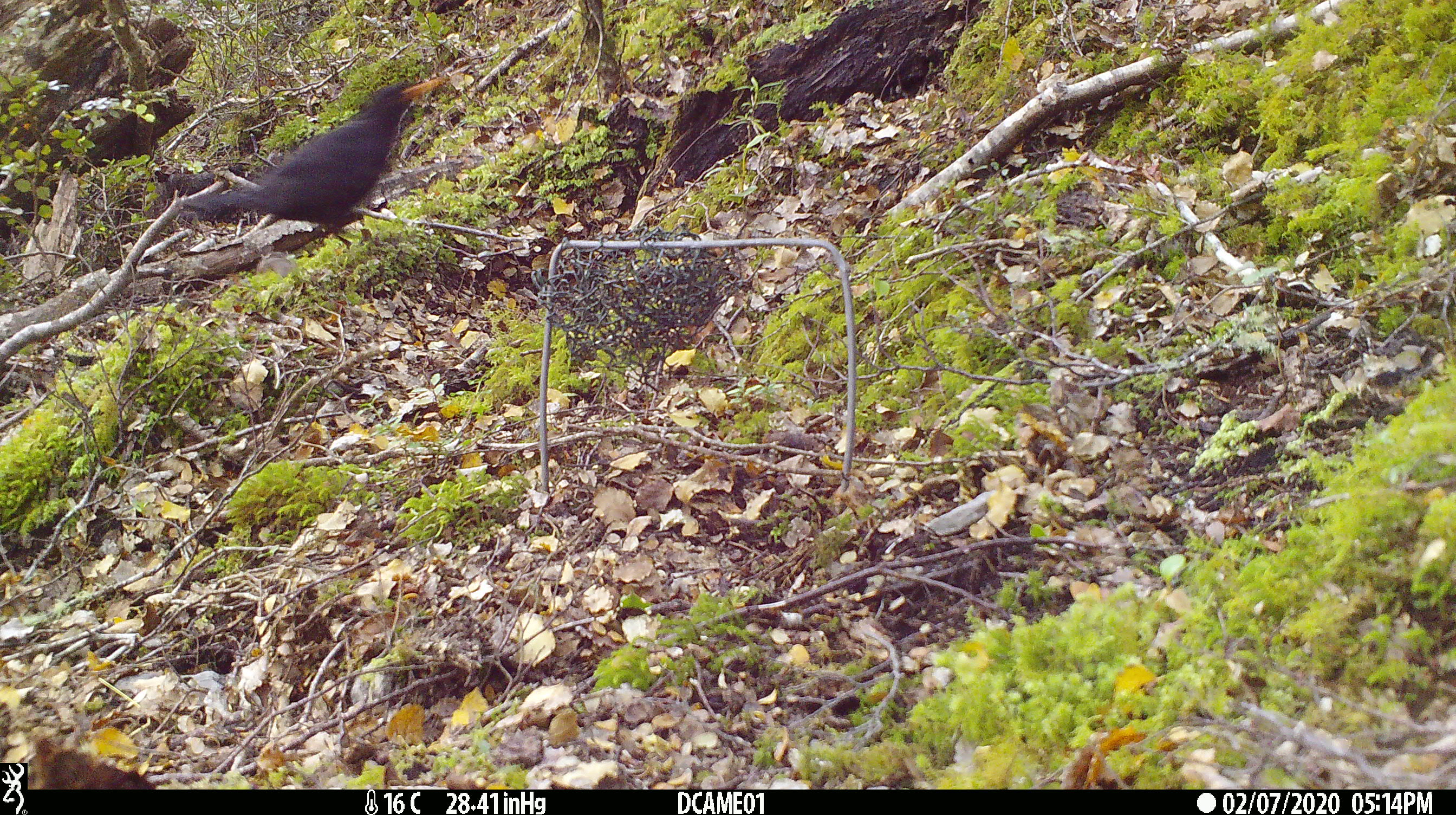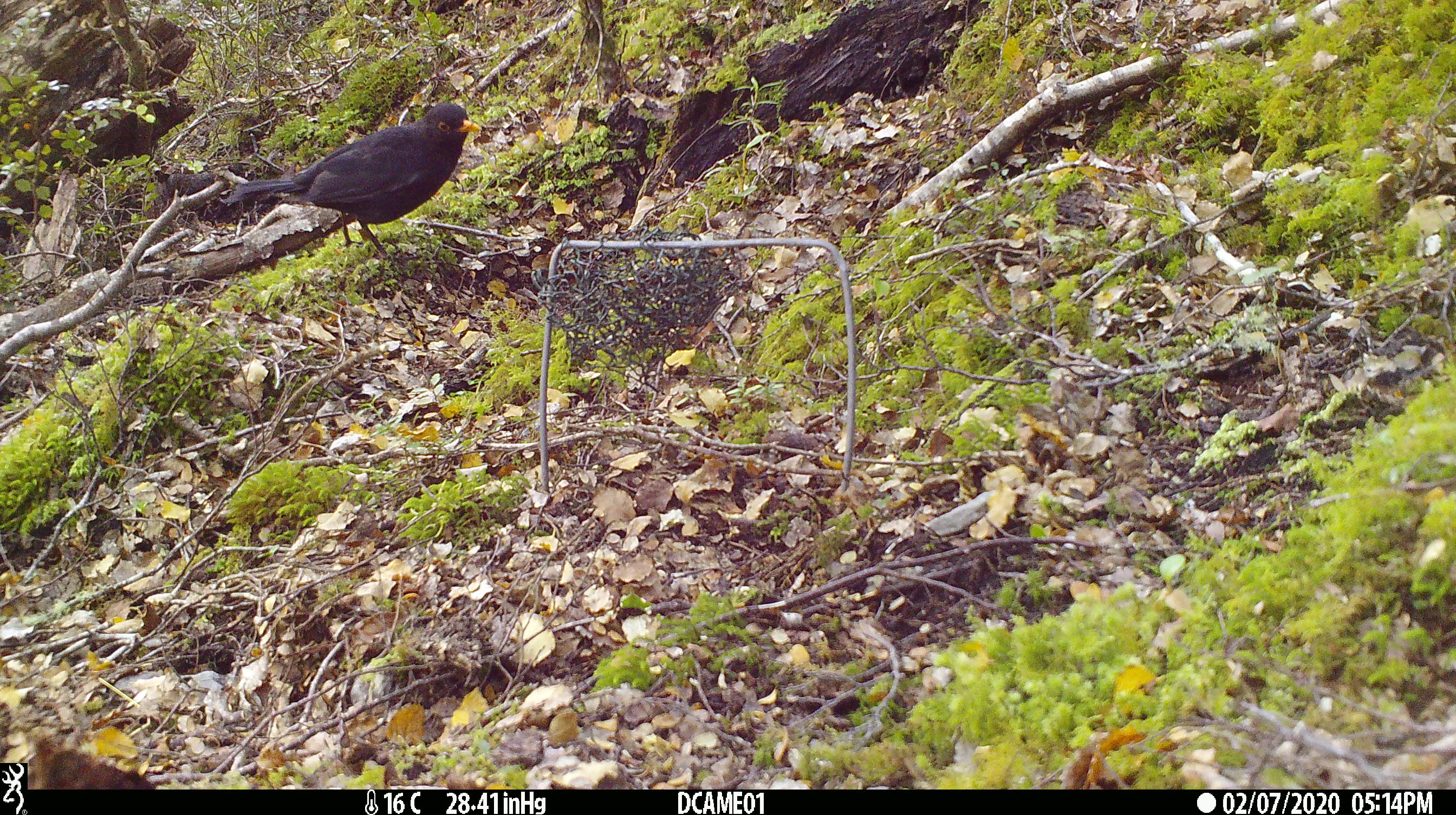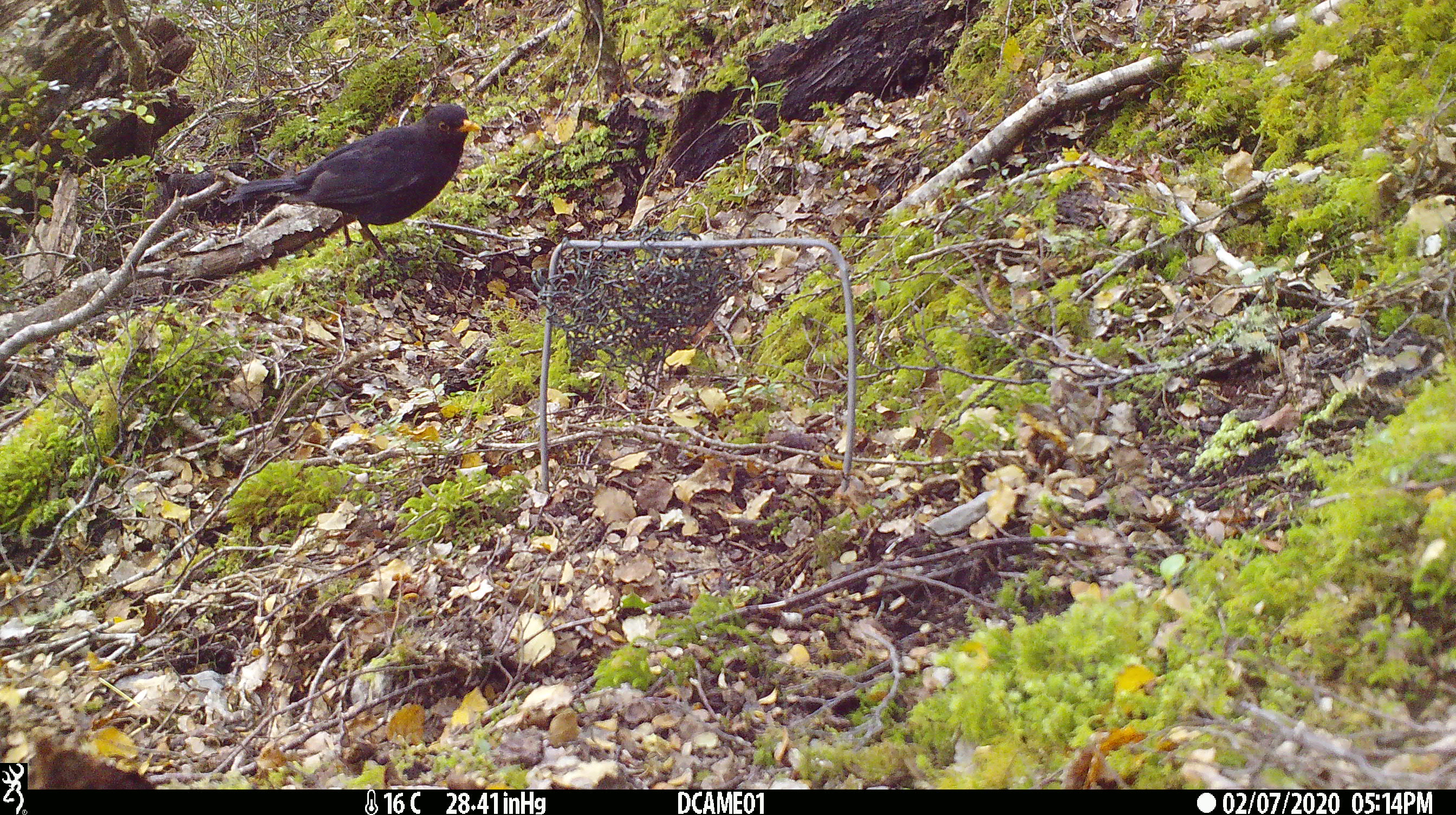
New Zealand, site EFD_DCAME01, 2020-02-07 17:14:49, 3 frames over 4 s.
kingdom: Animalia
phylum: Chordata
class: Aves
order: Passeriformes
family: Turdidae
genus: Turdus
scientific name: Turdus merula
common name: eurasian blackbird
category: blackbird